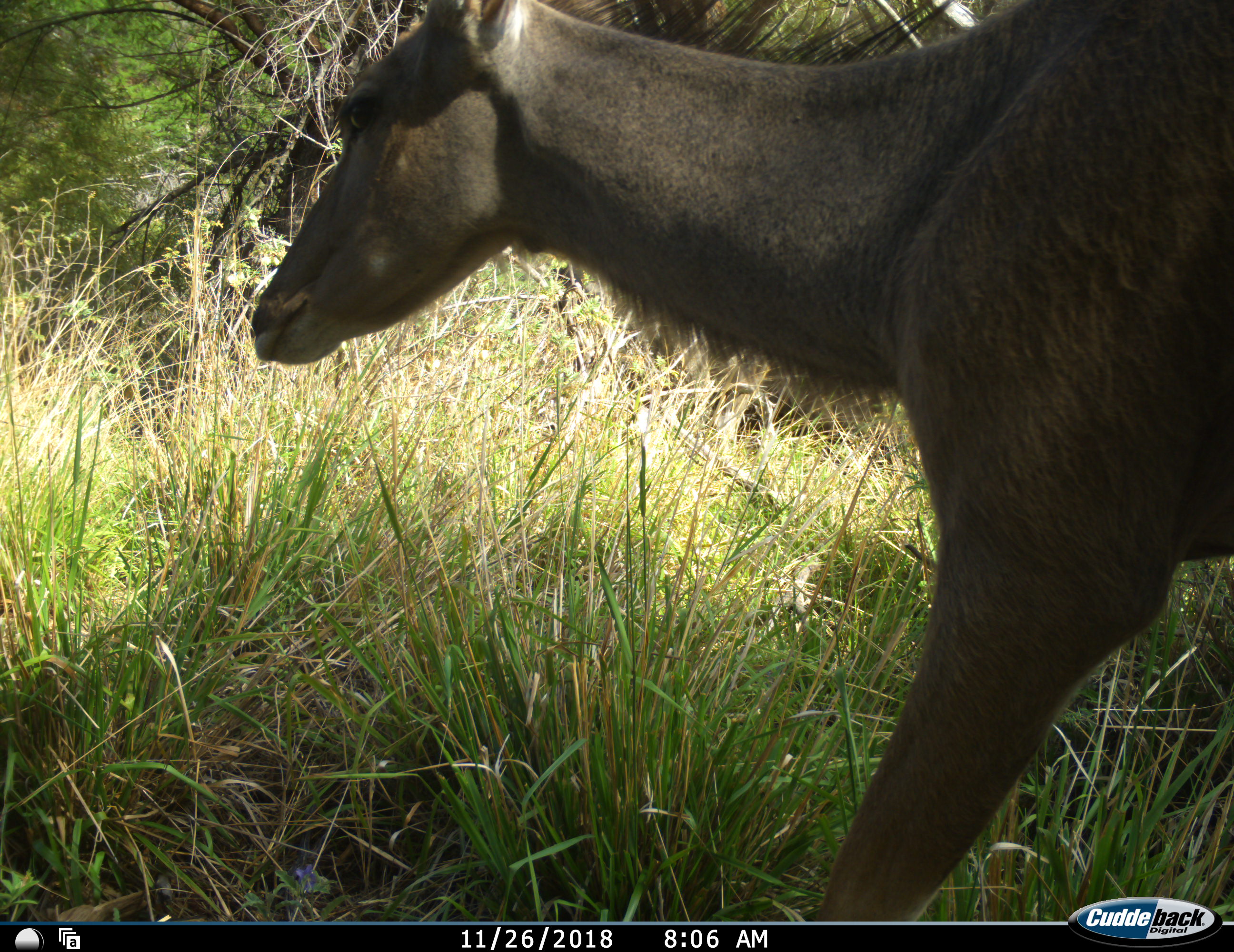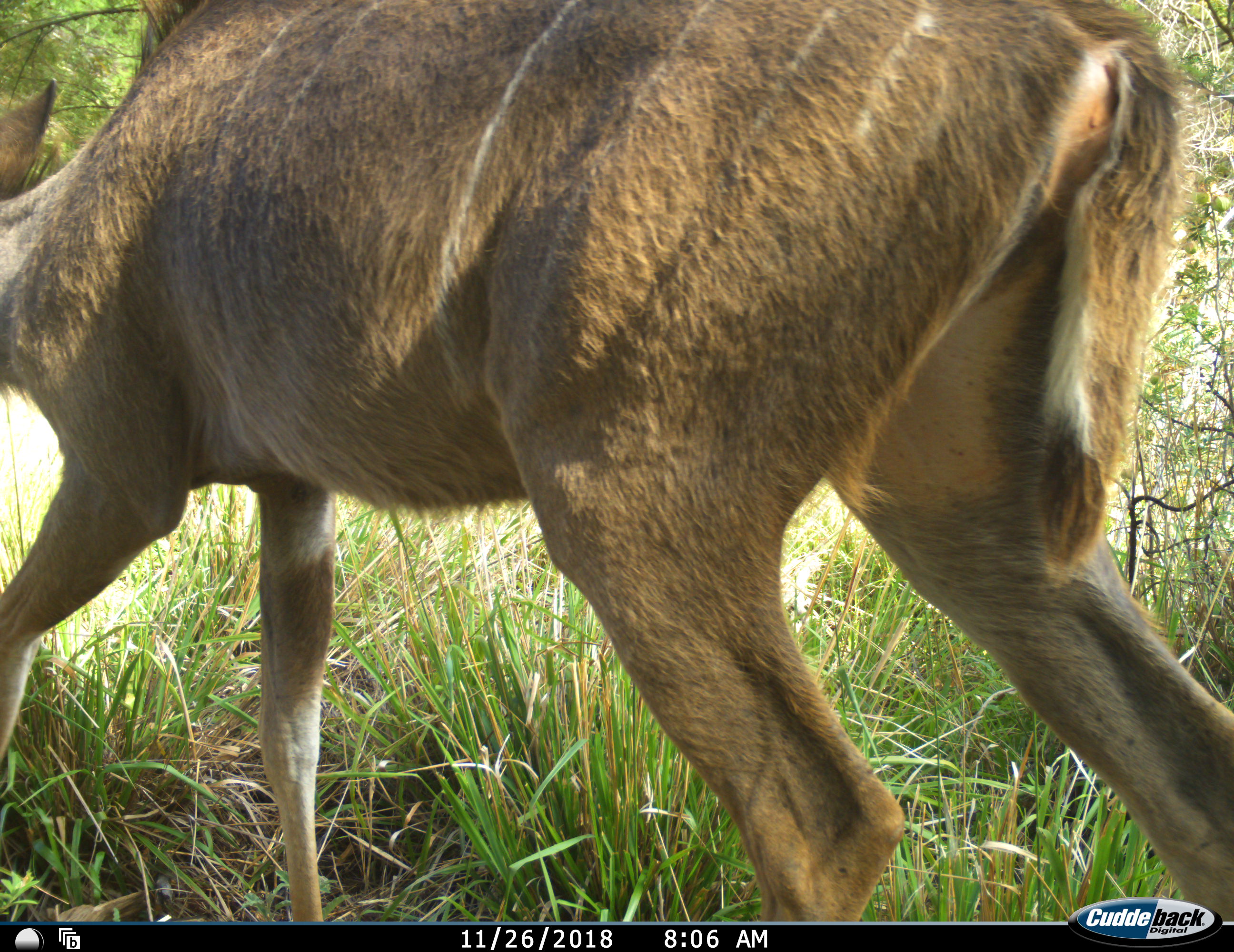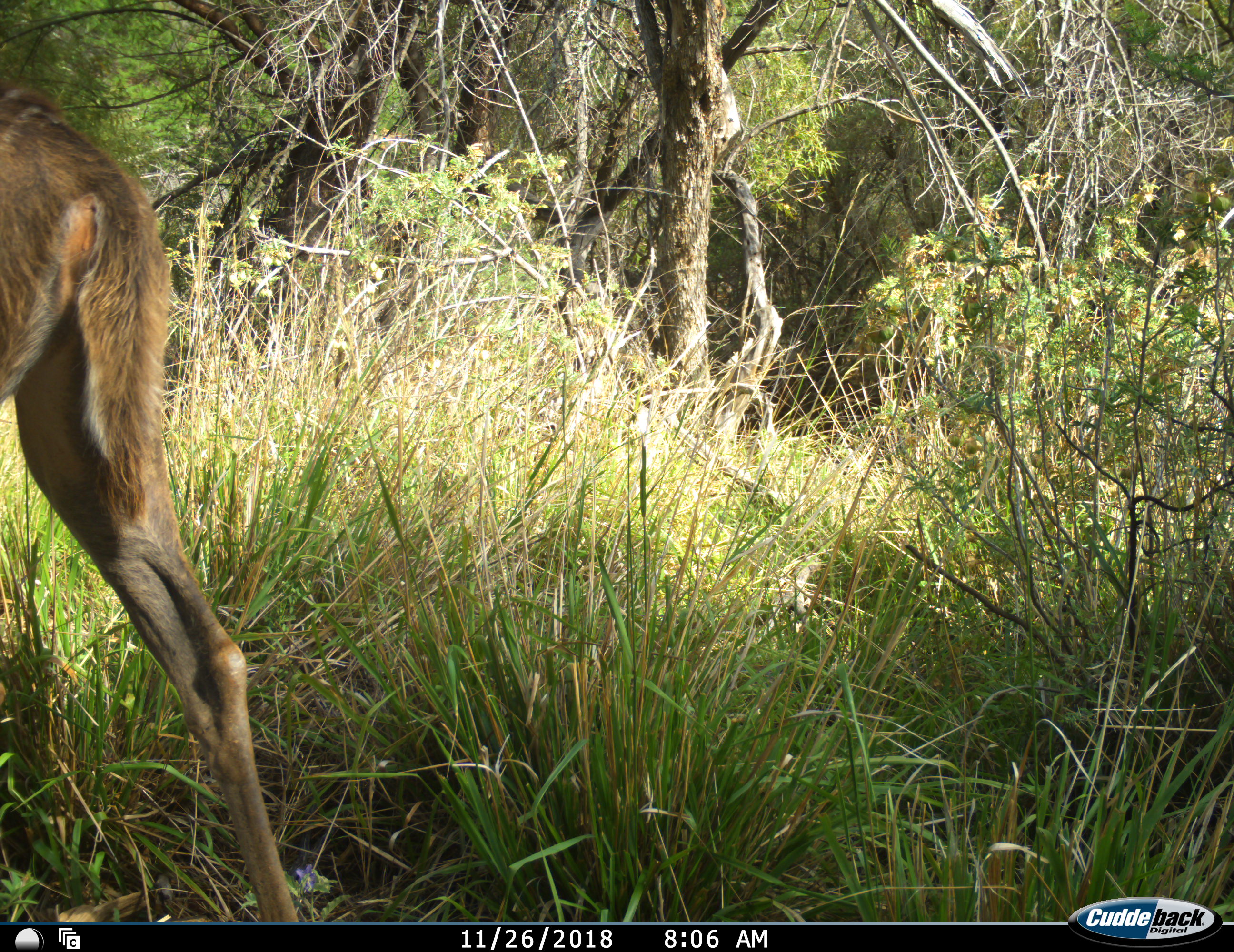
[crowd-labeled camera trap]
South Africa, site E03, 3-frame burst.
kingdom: Animalia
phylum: Chordata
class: Mammalia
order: Artiodactyla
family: Bovidae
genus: Tragelaphus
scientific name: Tragelaphus strepsiceros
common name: greater kudu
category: kudu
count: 1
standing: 0%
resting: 0%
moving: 100%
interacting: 0%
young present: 0%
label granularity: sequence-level